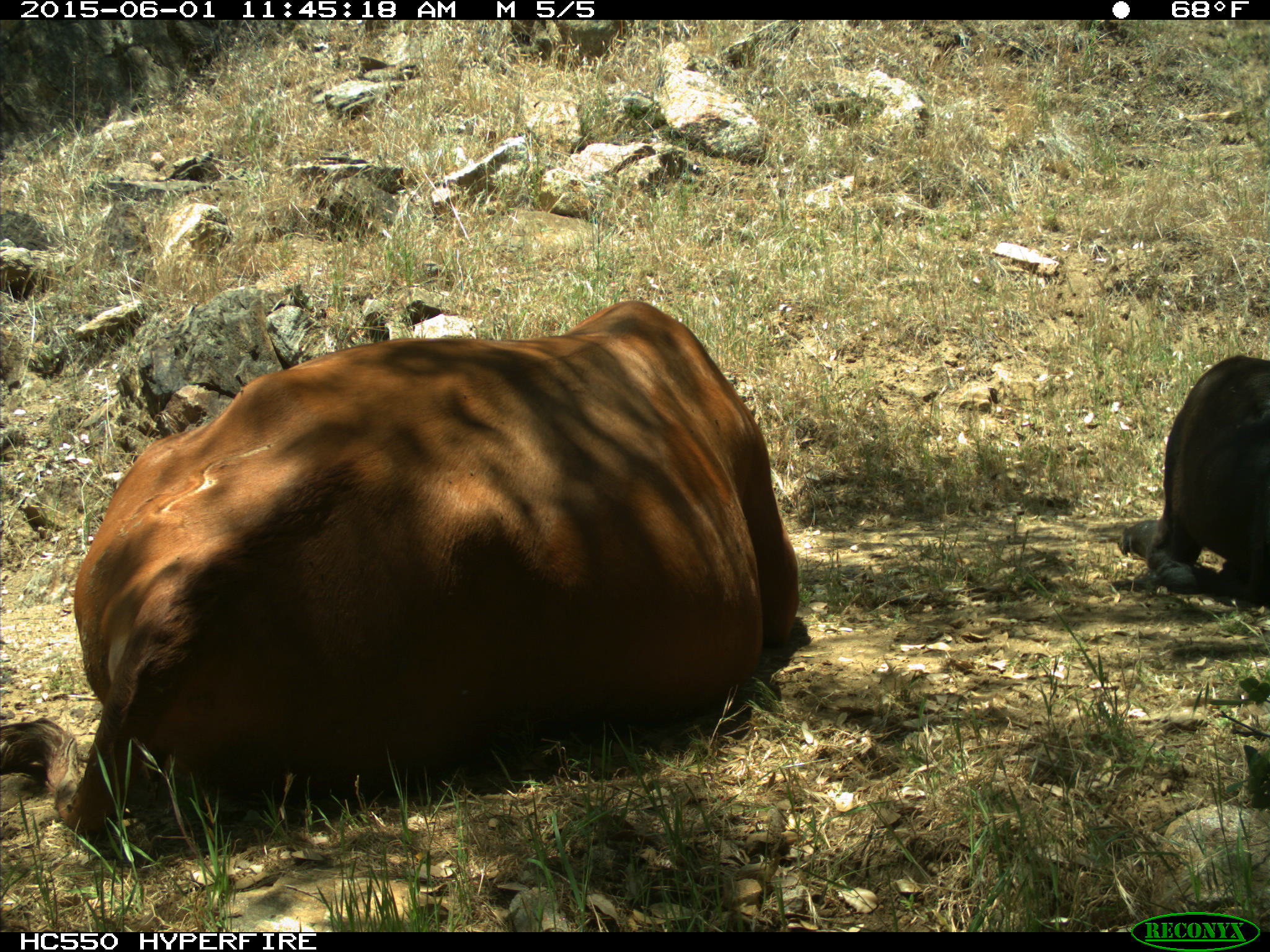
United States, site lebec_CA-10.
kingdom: Animalia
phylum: Chordata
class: Mammalia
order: Artiodactyla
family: Bovidae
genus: Bos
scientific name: Bos taurus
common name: domestic cow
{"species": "Bos taurus (domestic cow)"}